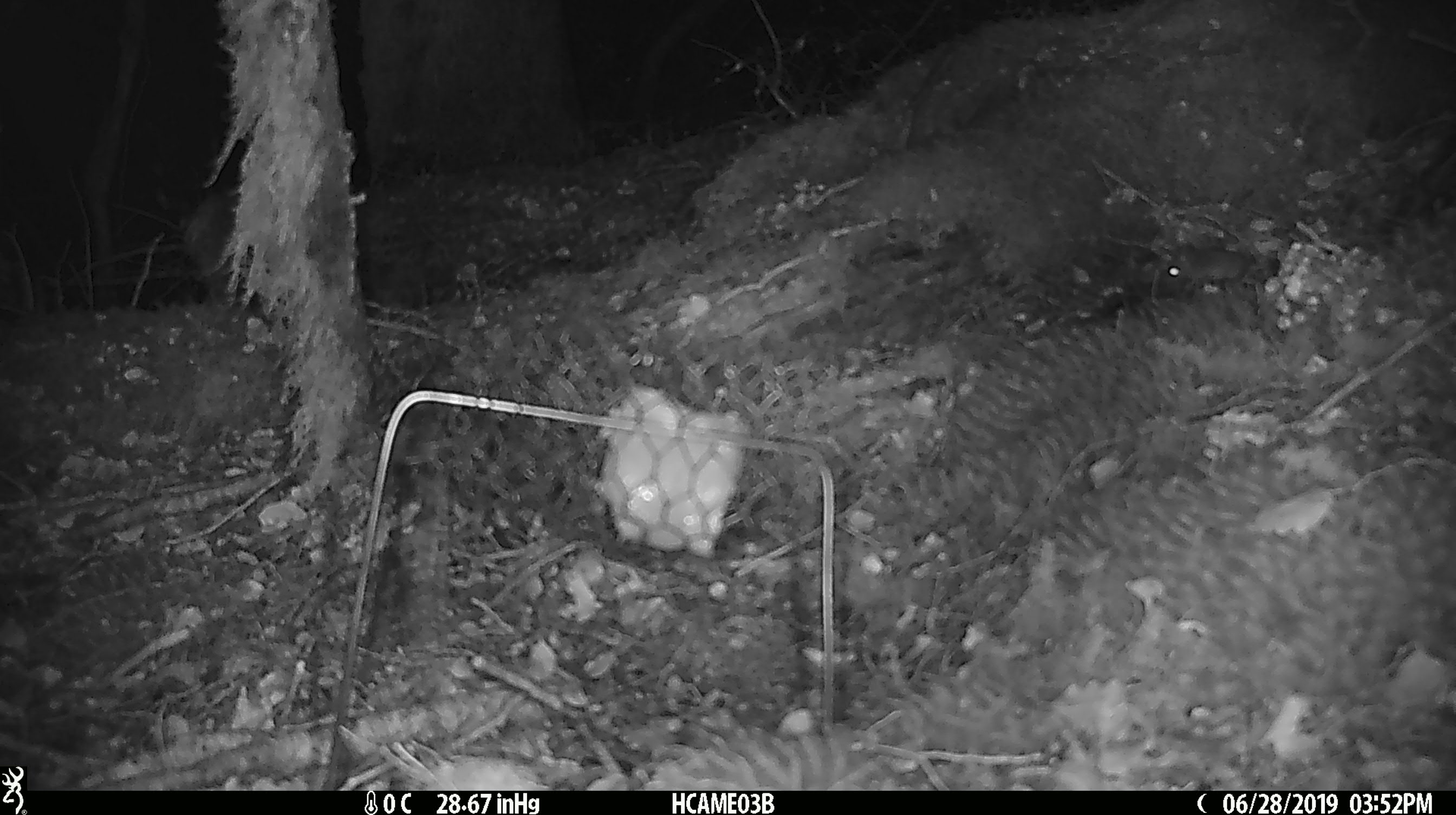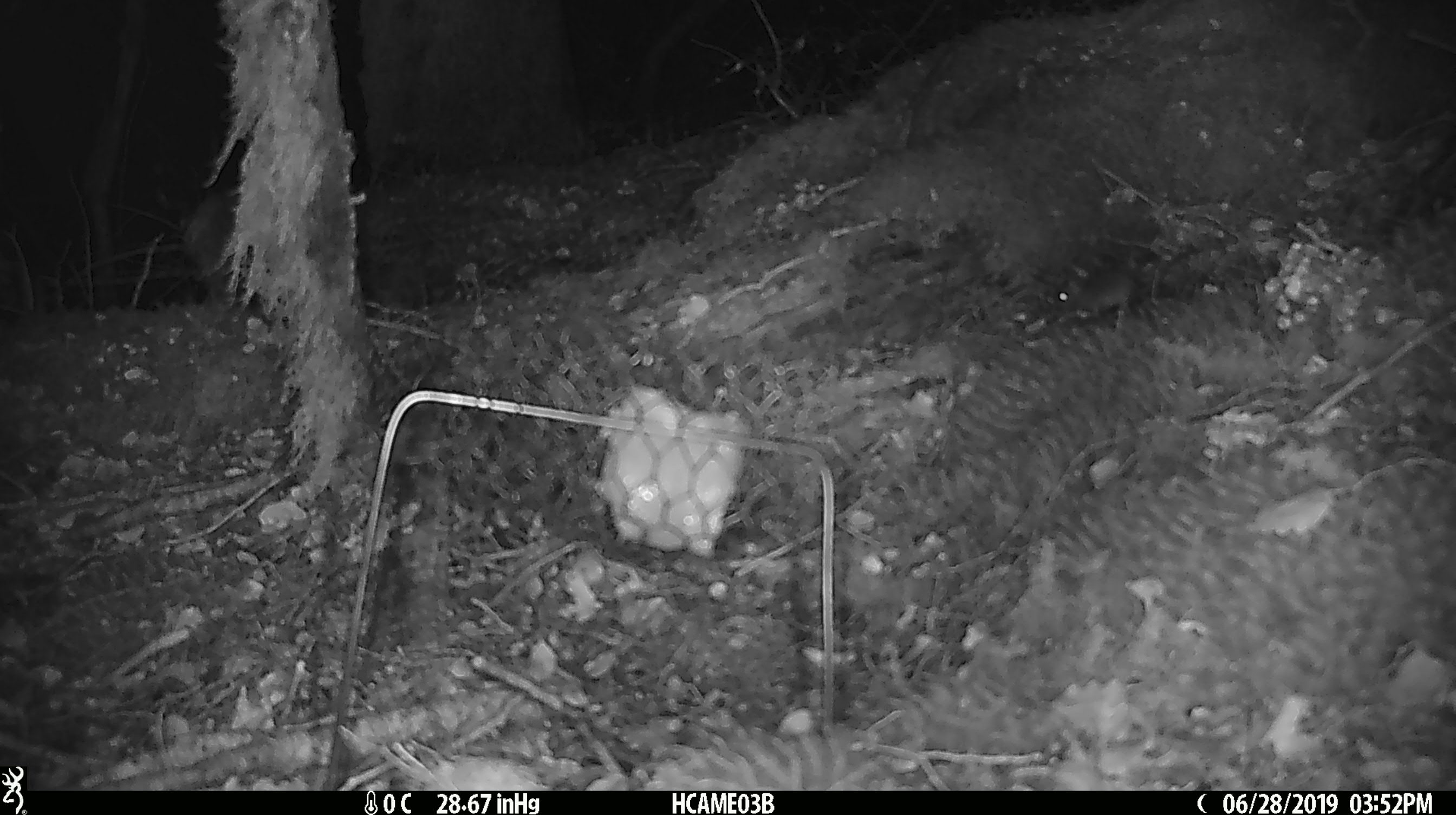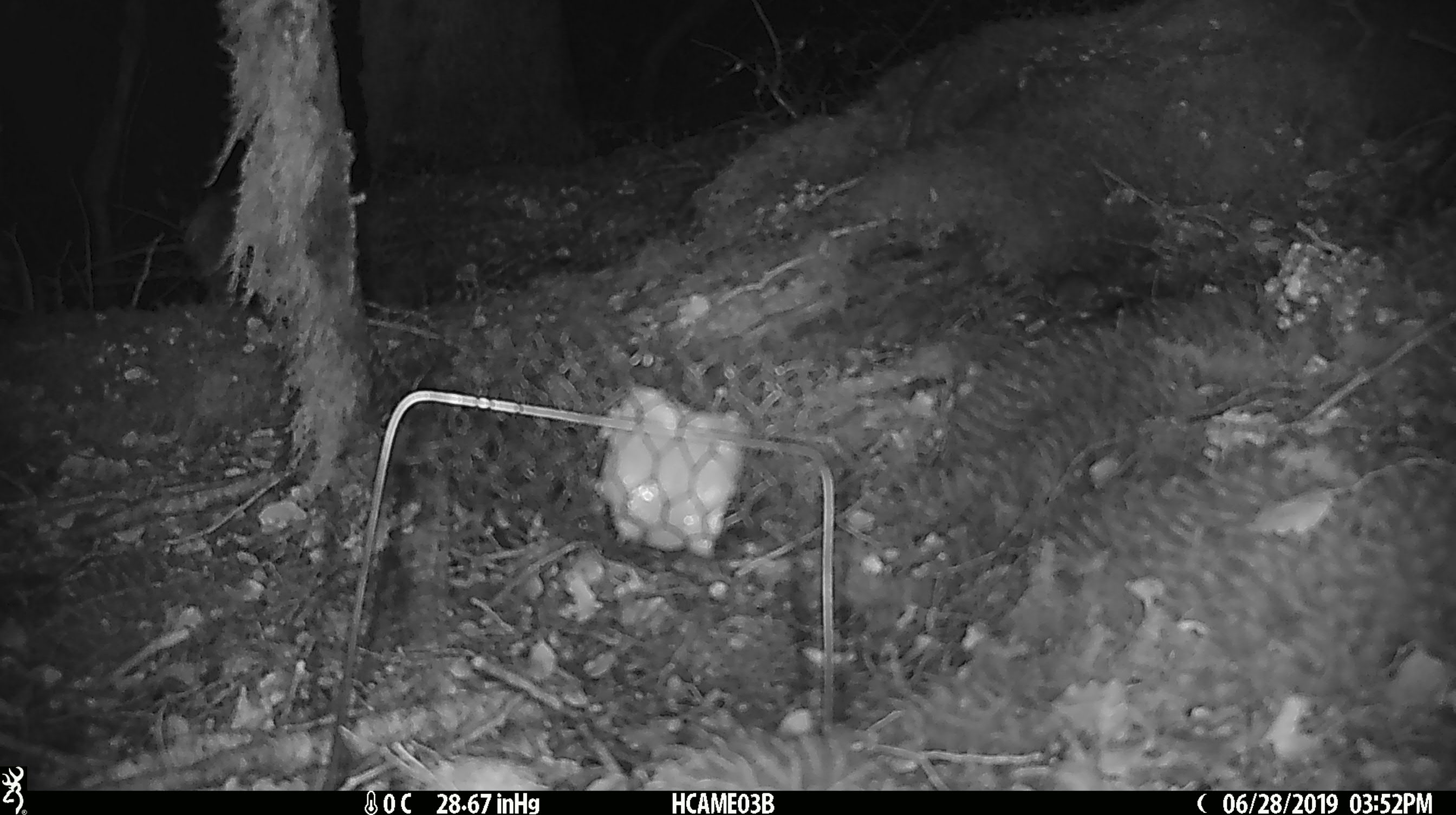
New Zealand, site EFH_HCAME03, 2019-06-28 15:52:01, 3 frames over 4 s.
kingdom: Animalia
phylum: Chordata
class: Mammalia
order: Rodentia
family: Muridae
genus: Mus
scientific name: Mus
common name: mouse